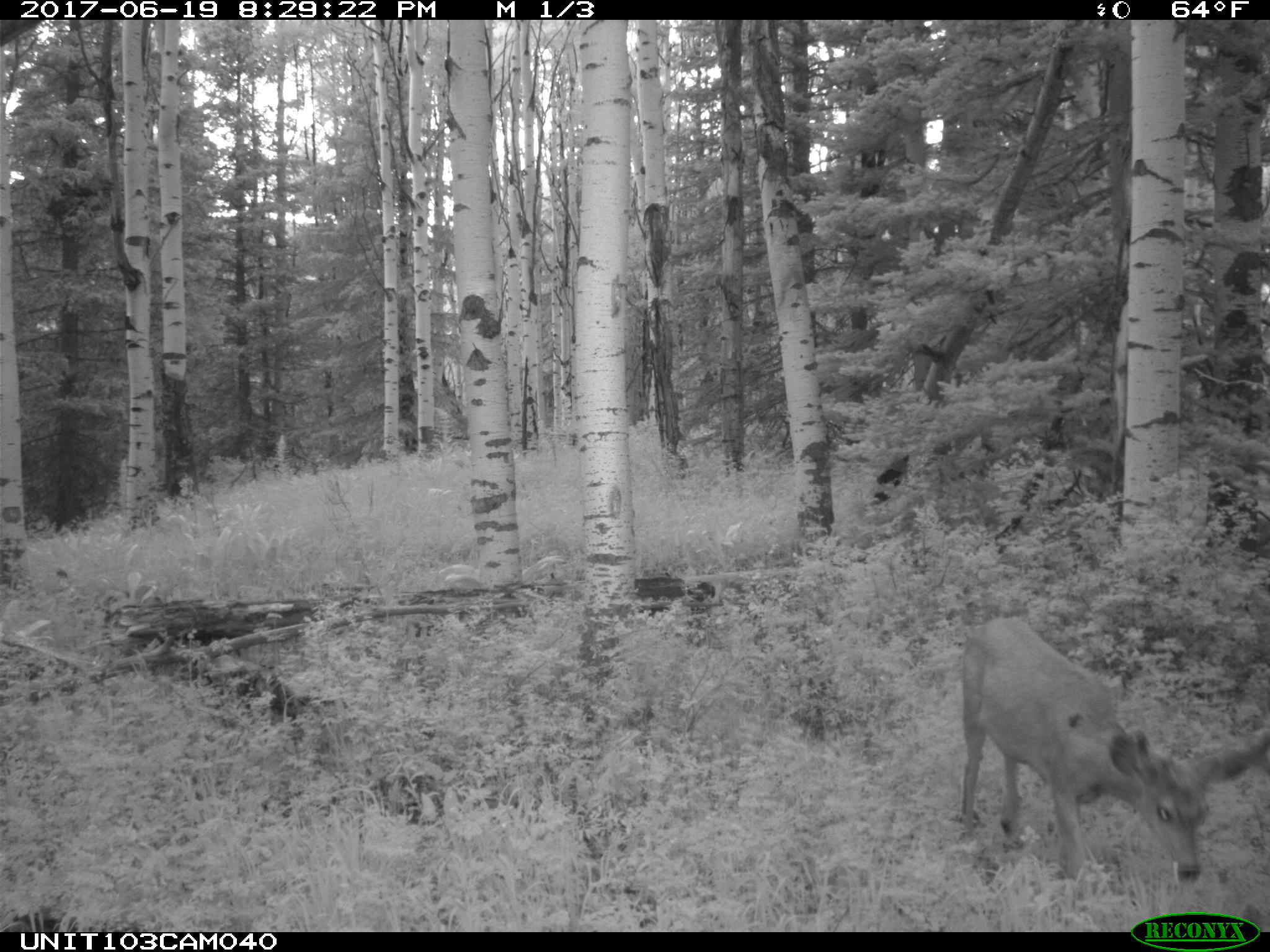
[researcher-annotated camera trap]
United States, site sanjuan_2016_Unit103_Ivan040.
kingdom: Animalia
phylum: Chordata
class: Mammalia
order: Artiodactyla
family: Cervidae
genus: Odocoileus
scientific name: Odocoileus hemionus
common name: mule deer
Odocoileus hemionus (mule deer).